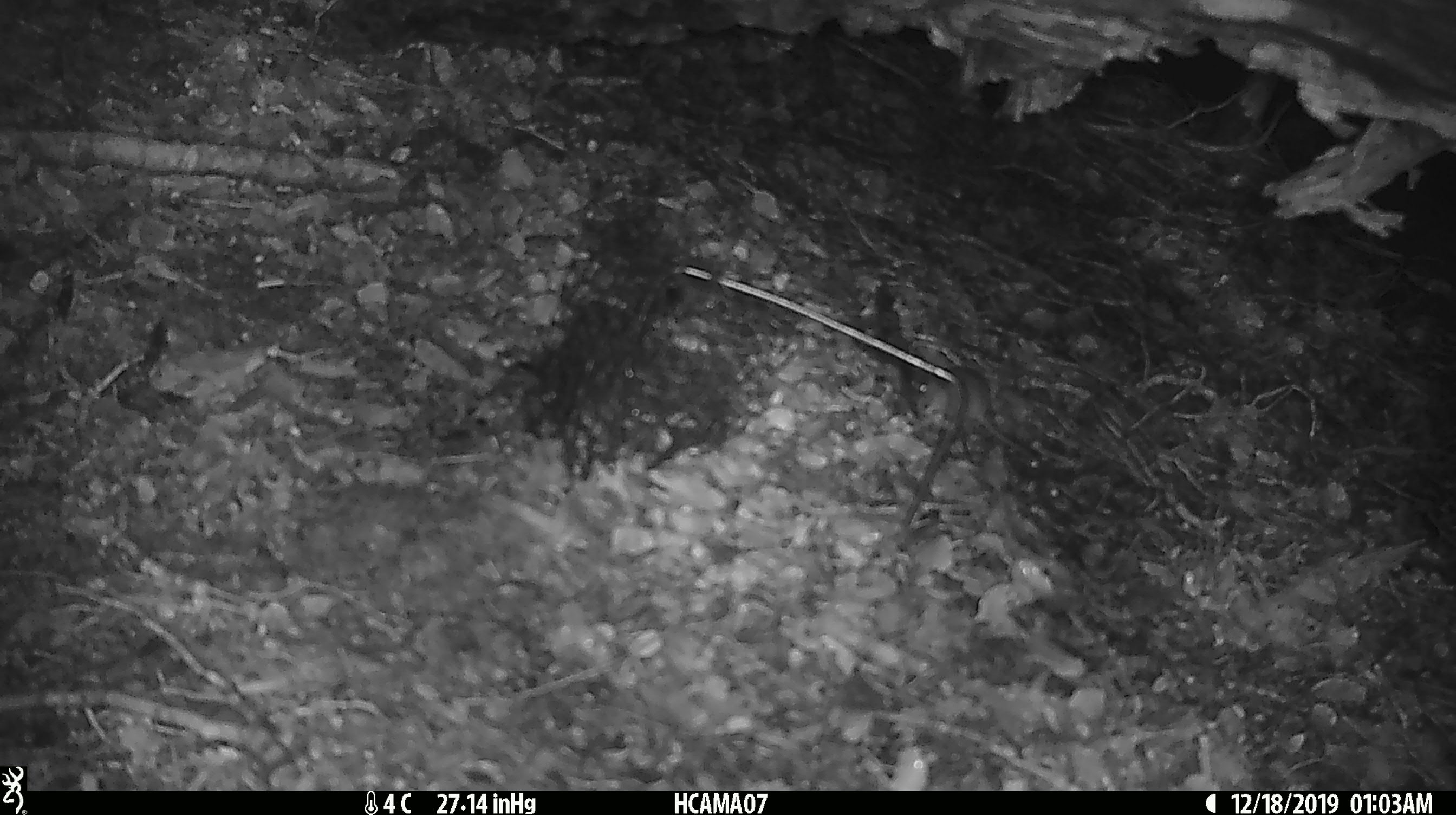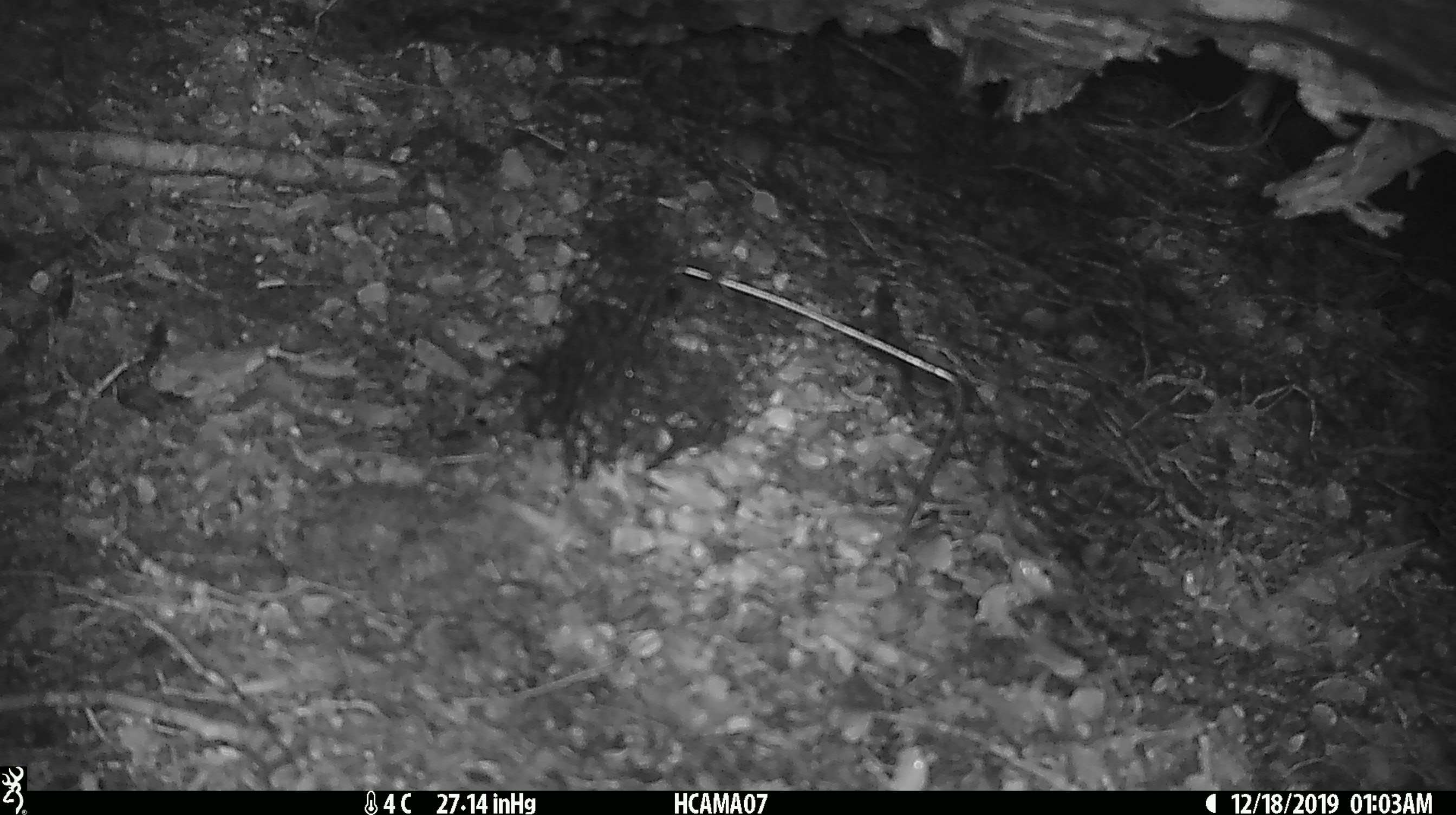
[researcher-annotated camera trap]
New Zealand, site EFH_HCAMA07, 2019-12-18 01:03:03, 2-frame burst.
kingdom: Animalia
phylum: Chordata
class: Mammalia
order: Rodentia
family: Muridae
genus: Mus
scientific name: Mus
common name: mouse